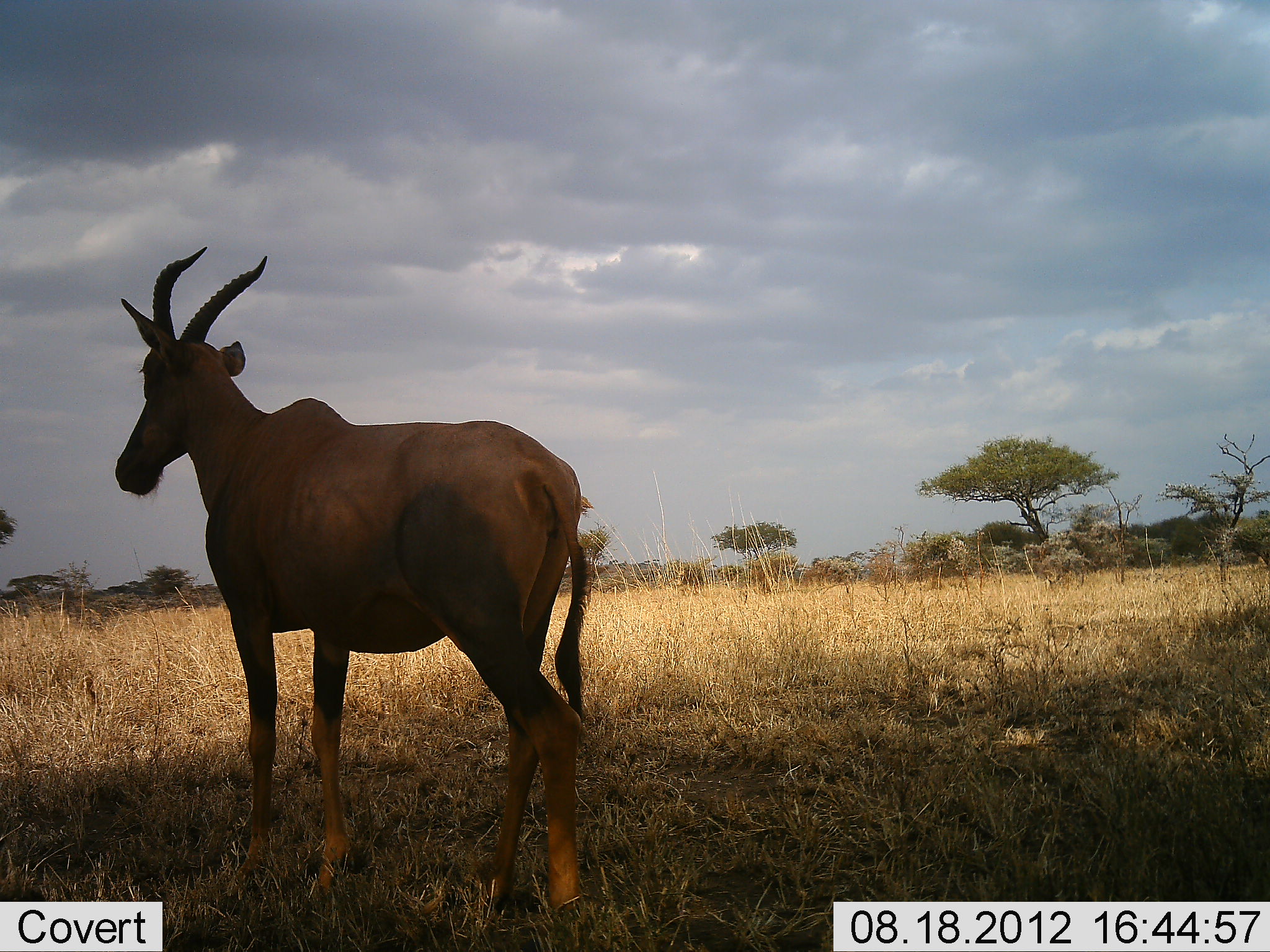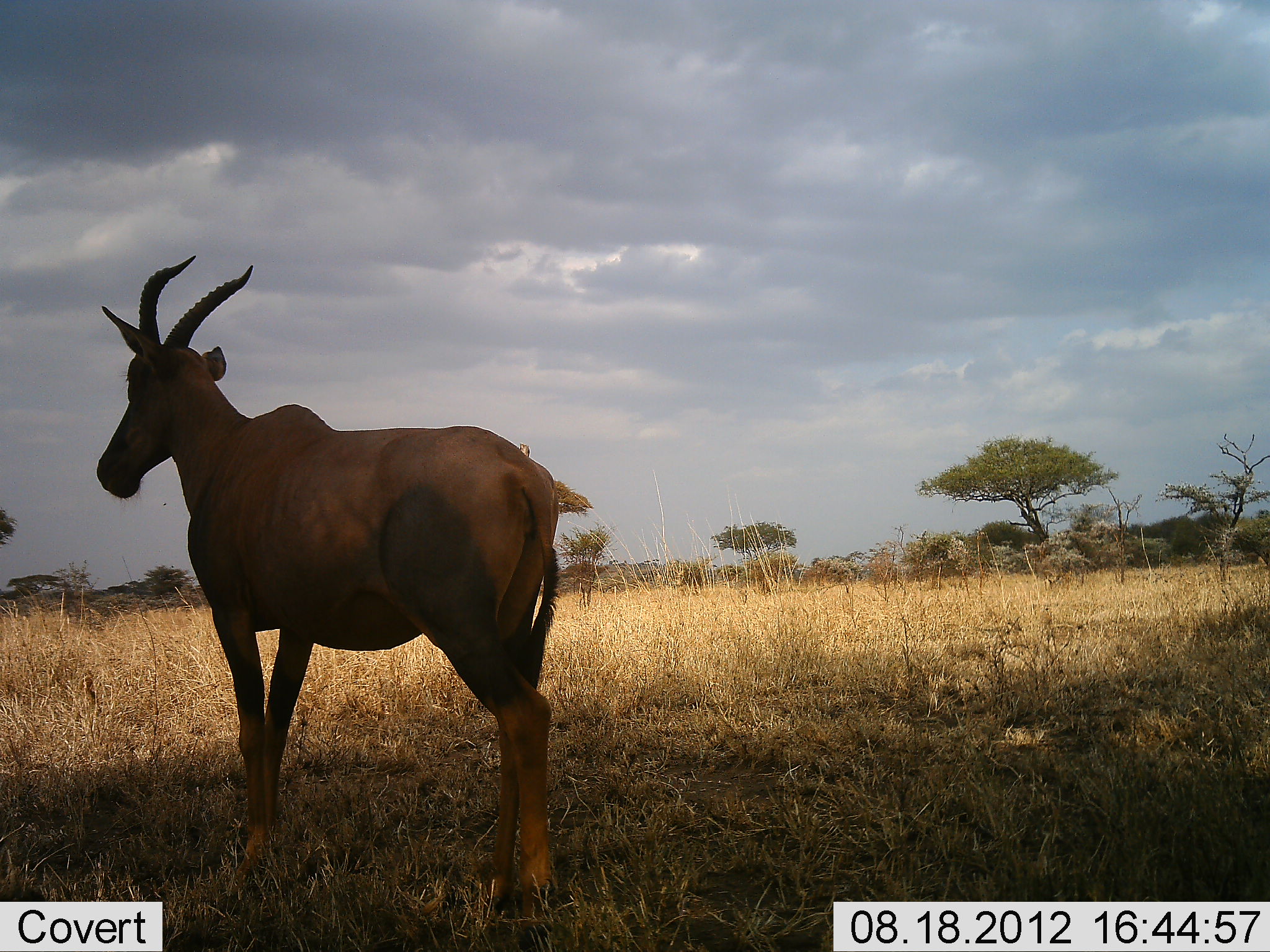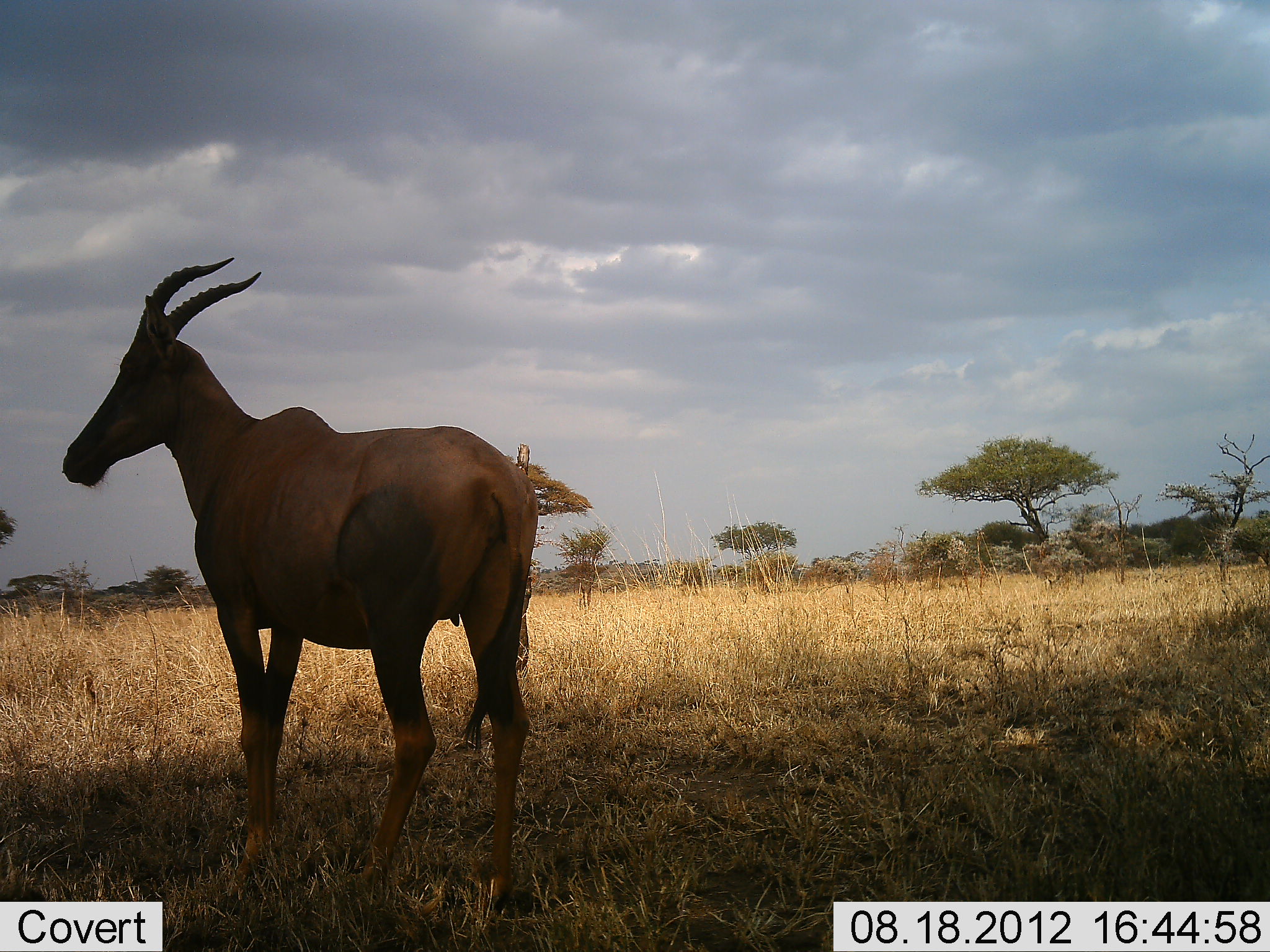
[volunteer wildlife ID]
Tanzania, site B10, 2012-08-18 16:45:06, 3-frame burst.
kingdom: Animalia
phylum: Chordata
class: Mammalia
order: Artiodactyla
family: Bovidae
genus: Damaliscus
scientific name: Damaliscus lunatus jimela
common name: topi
Topi (Damaliscus lunatus jimela), count 1. Behavior (volunteer vote fractions): standing 50%, resting 0%, moving 50%, interacting 0%. Young present (vote fraction): 0%. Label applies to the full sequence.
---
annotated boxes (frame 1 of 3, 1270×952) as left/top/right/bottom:
animal: 115/243/592/914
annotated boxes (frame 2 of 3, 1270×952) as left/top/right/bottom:
animal: 94/255/560/922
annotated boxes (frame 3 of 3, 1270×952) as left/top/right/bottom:
animal: 58/257/536/897